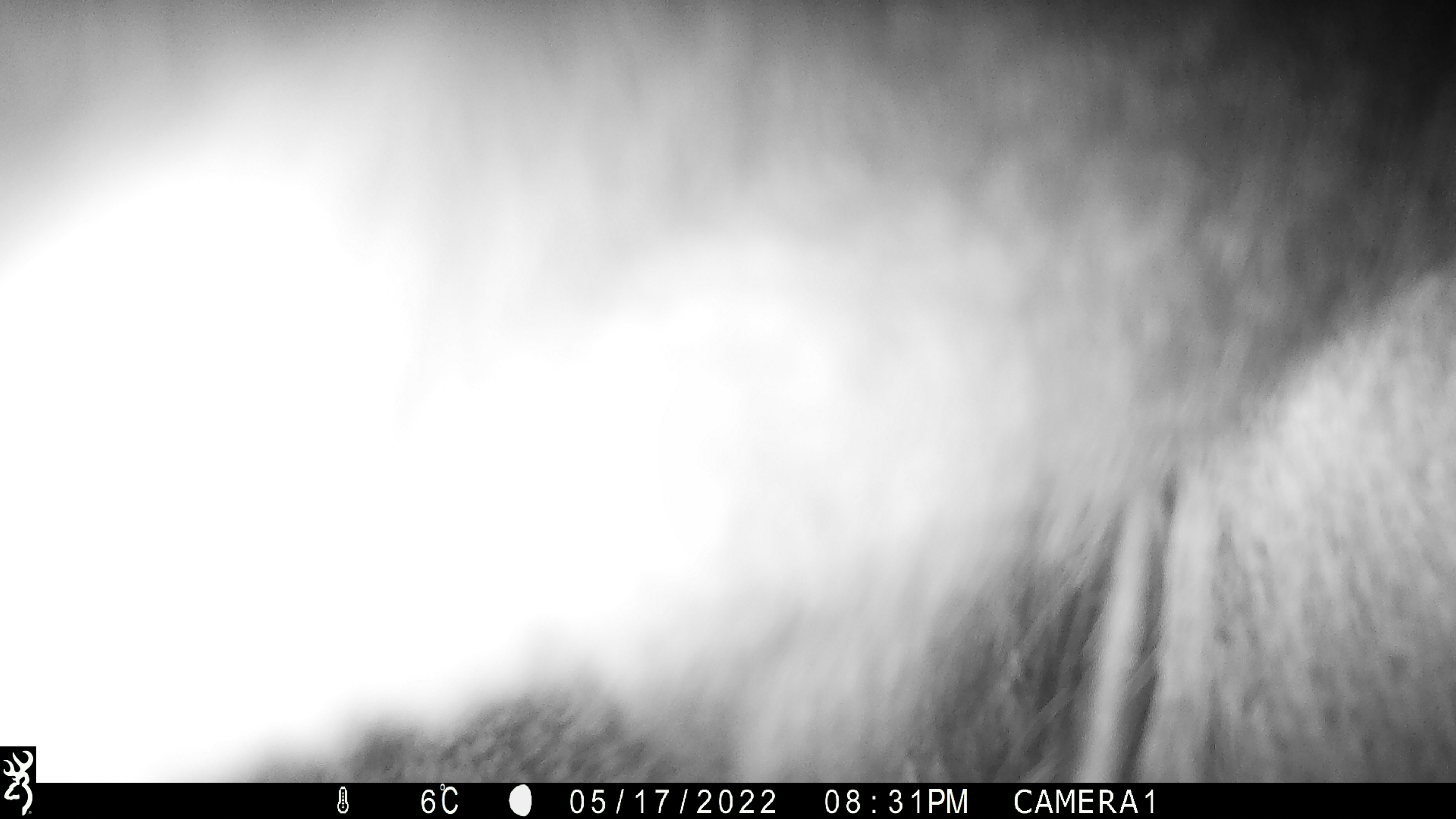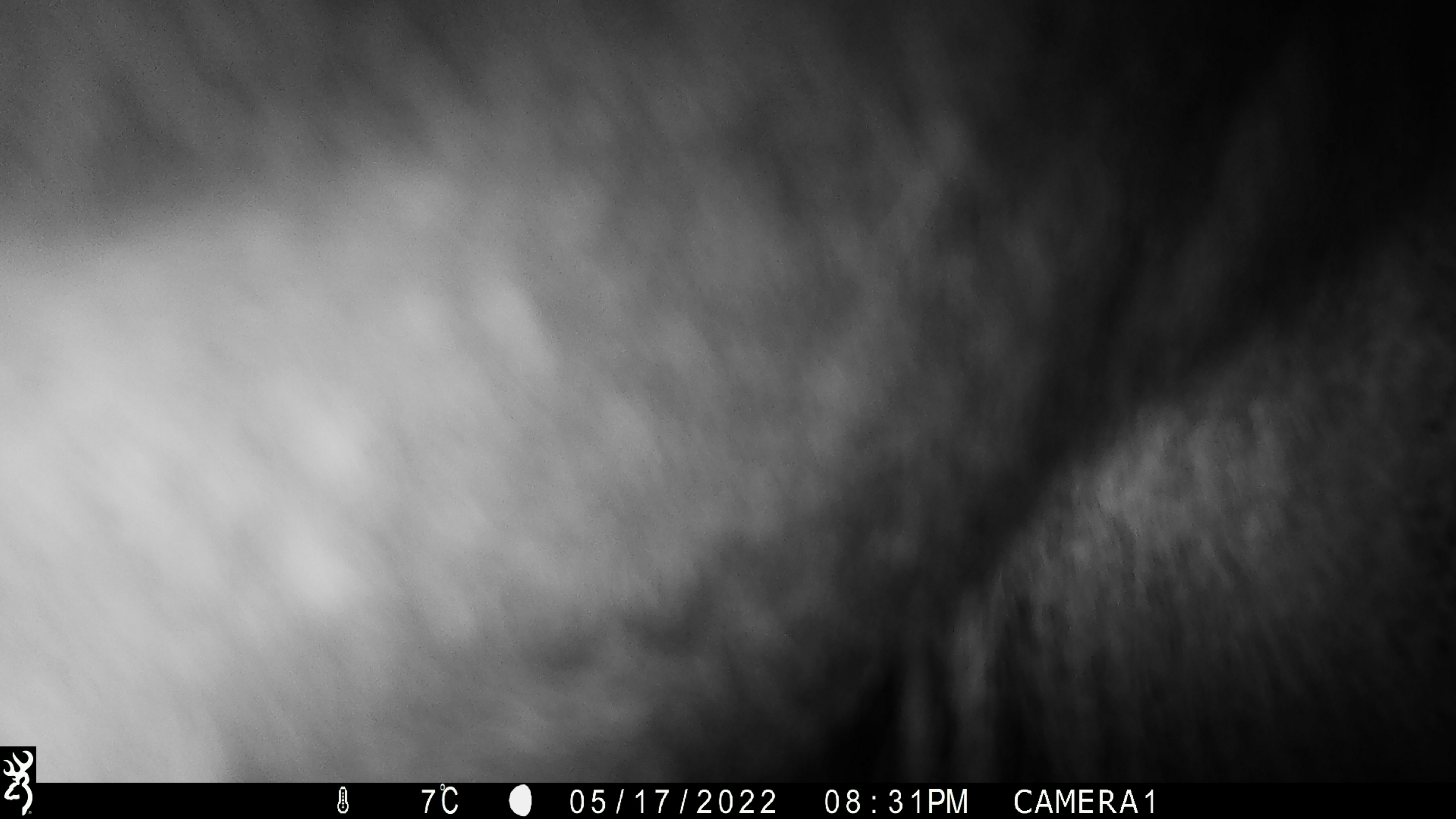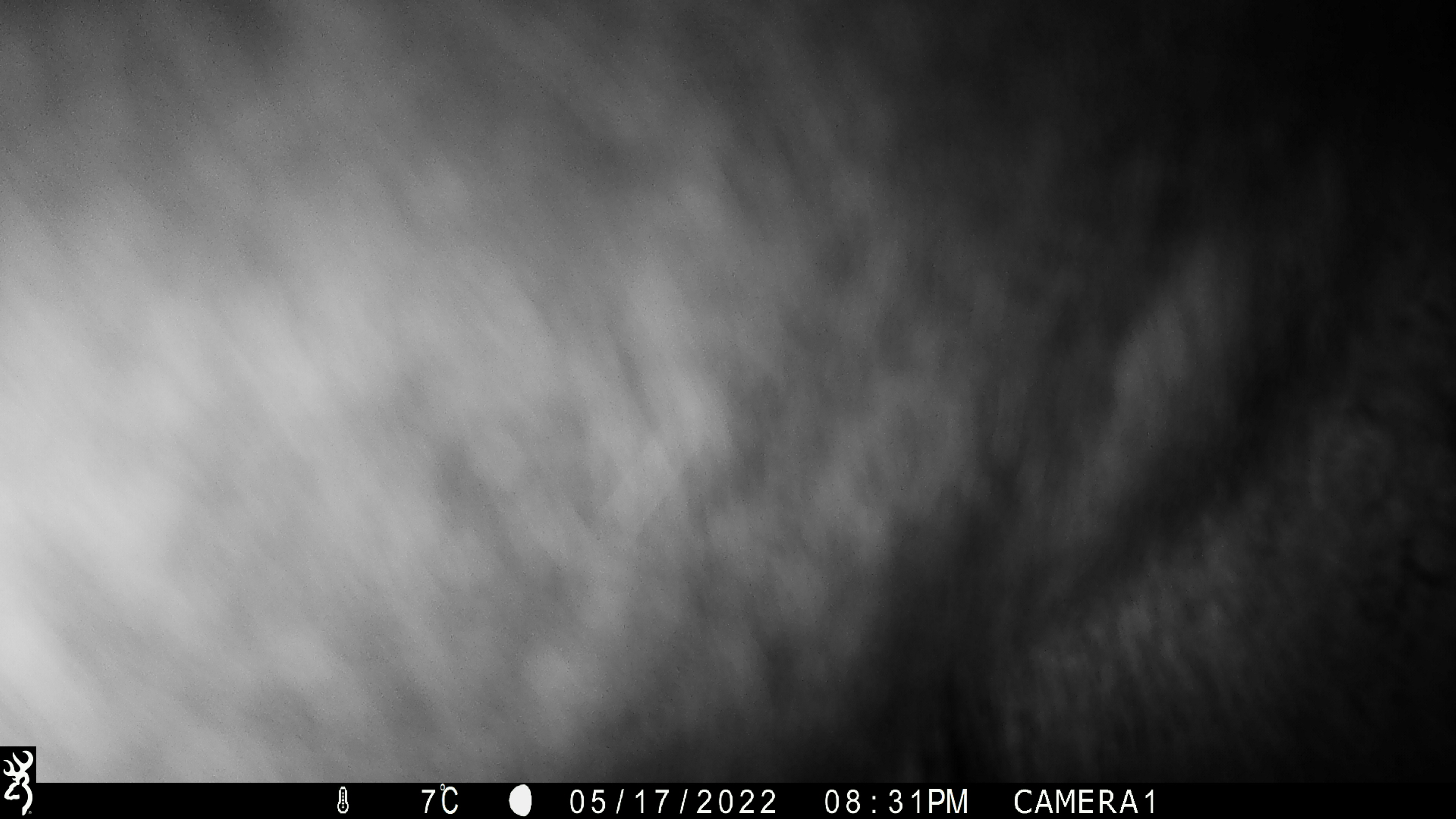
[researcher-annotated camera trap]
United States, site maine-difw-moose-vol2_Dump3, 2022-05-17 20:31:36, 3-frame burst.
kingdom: Animalia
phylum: Chordata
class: Mammalia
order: Artiodactyla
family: Cervidae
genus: Alces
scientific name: Alces alces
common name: moose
Moose (Alces alces).